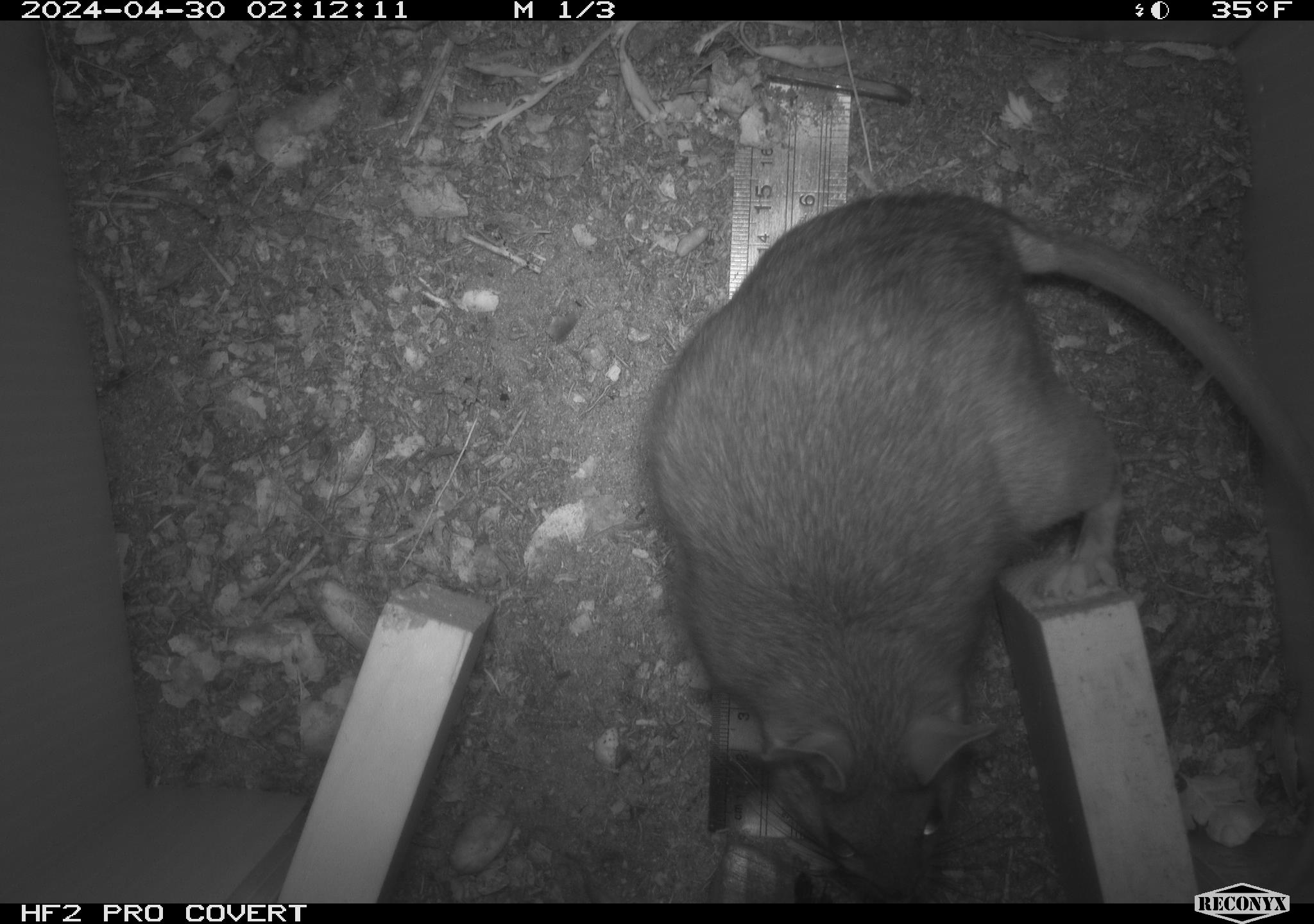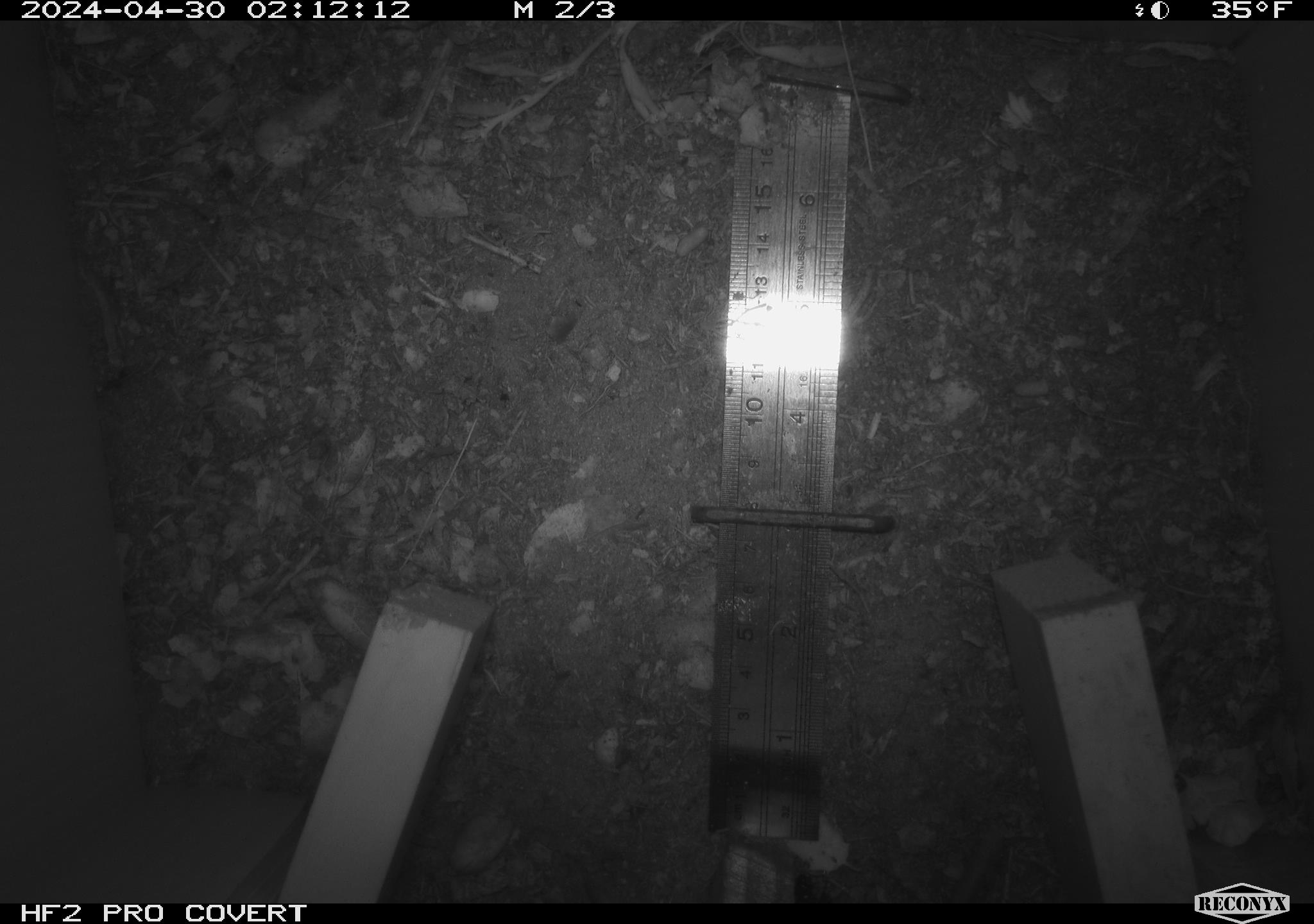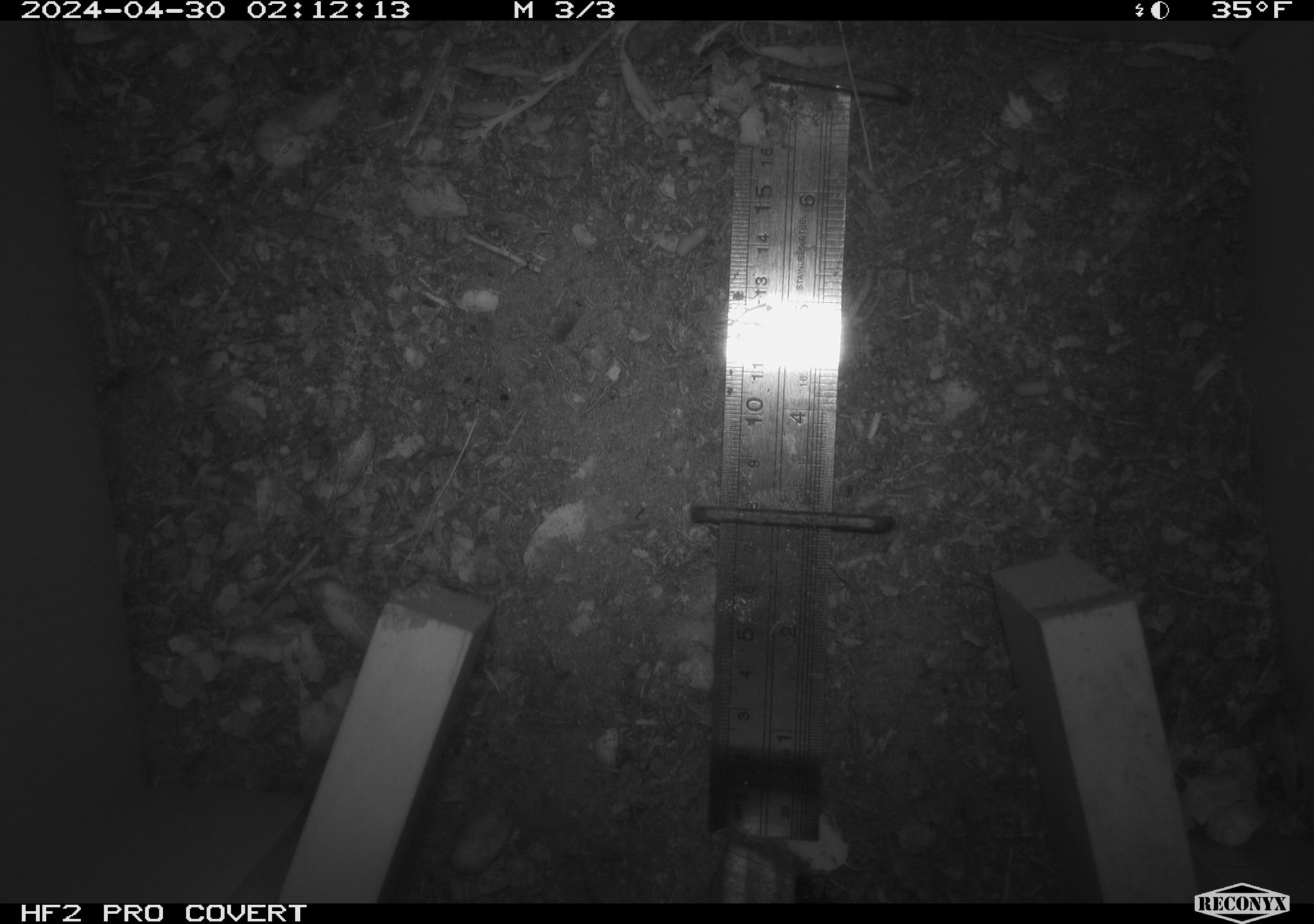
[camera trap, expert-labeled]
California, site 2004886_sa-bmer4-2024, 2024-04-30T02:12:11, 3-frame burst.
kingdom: Animalia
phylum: Chordata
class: Mammalia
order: Rodentia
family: Muridae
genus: Rattus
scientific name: Rattus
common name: rat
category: rattus species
Rattus species (rat) (Rattus).